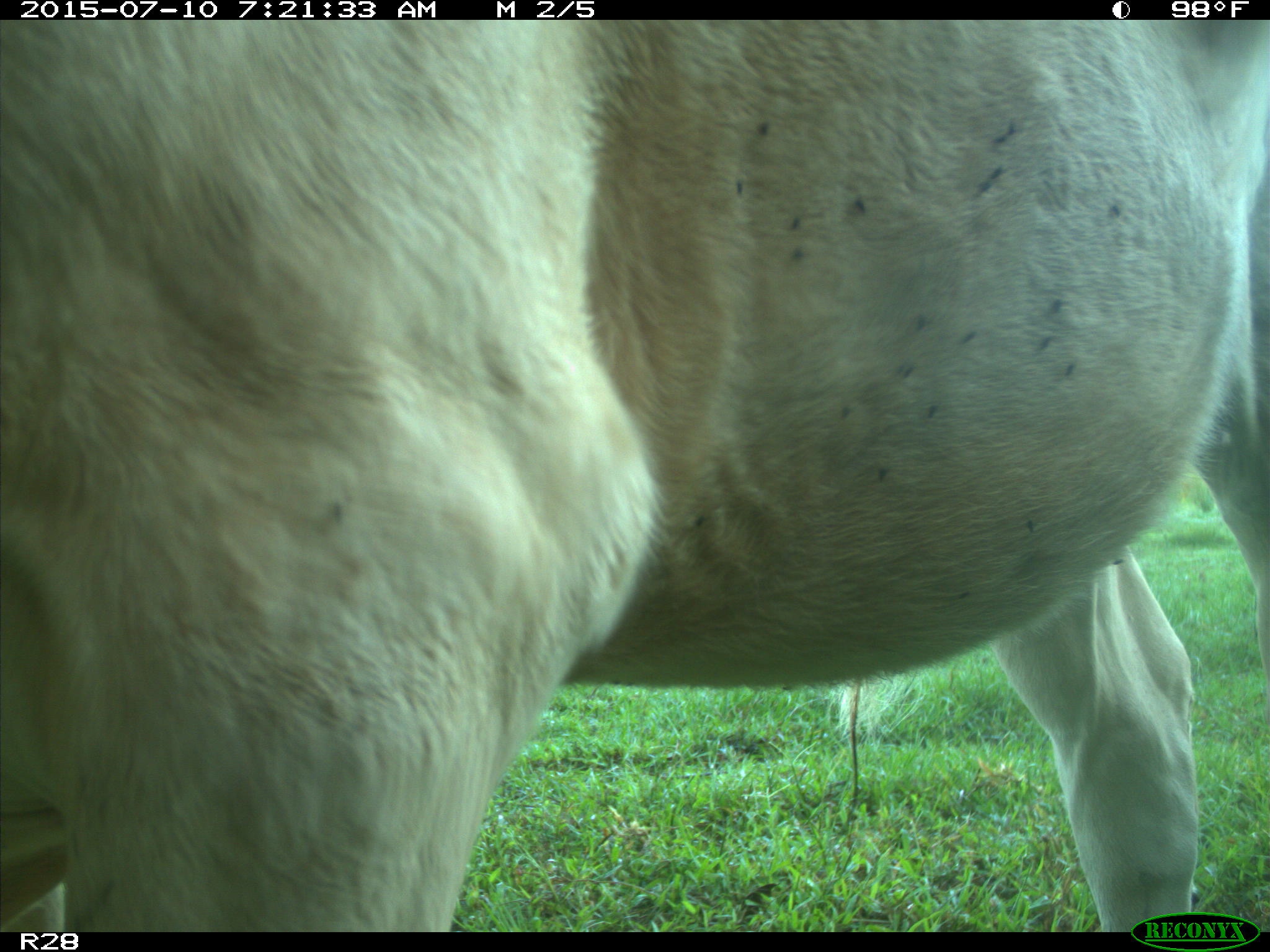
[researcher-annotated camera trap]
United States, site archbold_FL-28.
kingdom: Animalia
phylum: Chordata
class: Mammalia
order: Artiodactyla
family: Bovidae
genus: Bos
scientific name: Bos taurus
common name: domestic cow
Bos taurus (domestic cow).